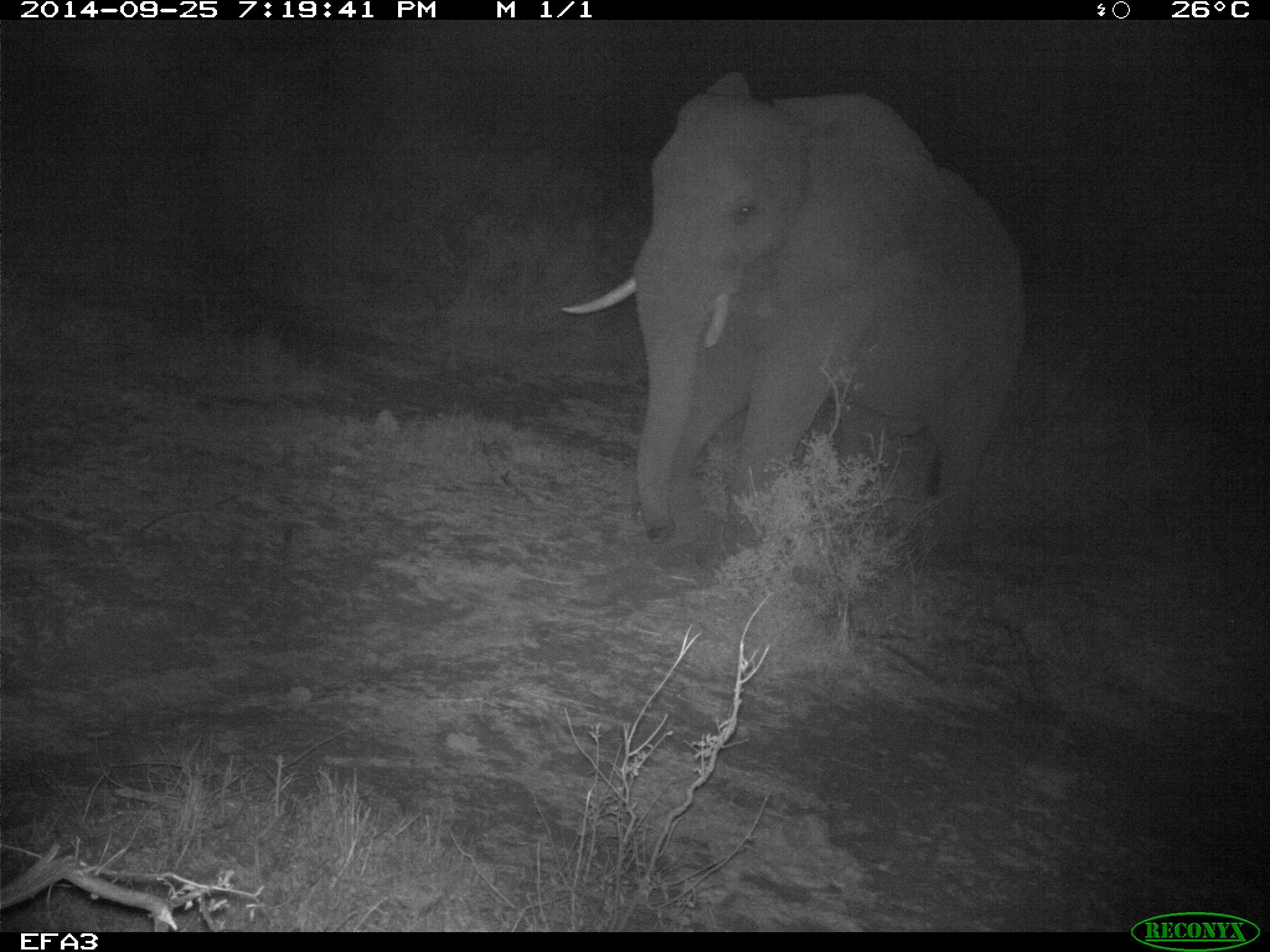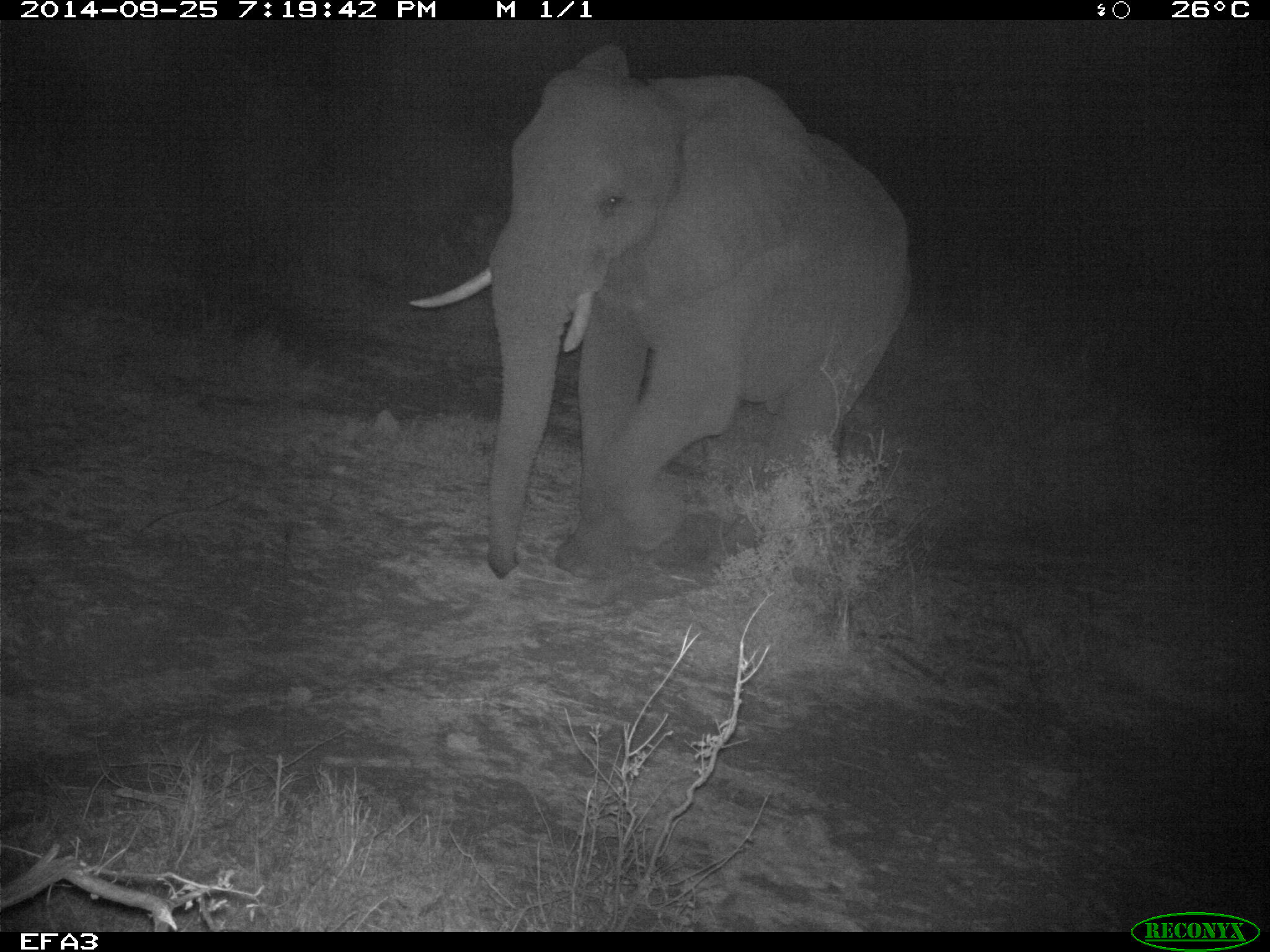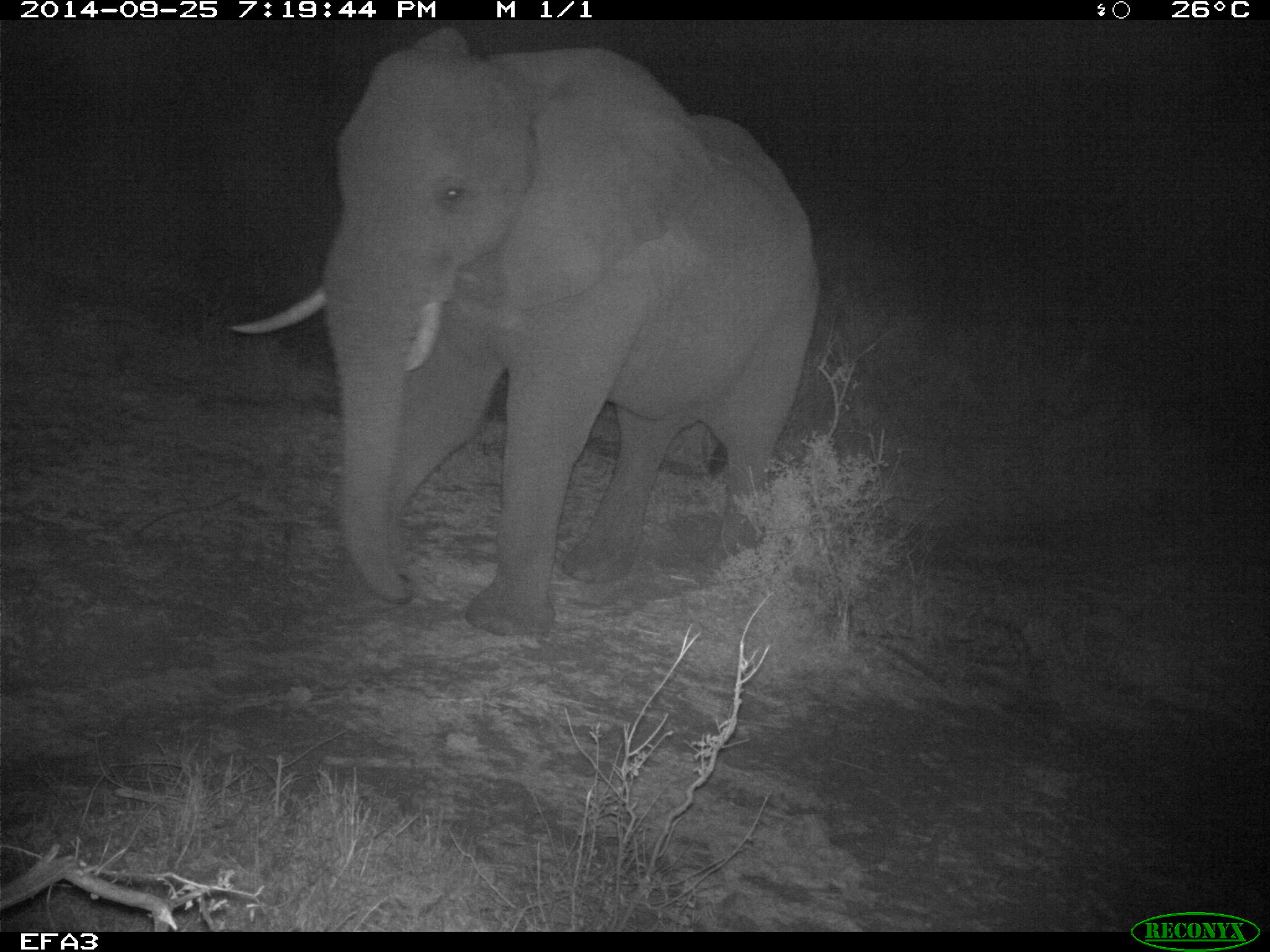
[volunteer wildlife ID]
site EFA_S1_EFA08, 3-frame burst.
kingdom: Animalia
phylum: Chordata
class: Mammalia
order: Proboscidea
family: Elephantidae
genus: Loxodonta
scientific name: Loxodonta africana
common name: african bush elephant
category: elephant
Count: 1.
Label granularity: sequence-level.